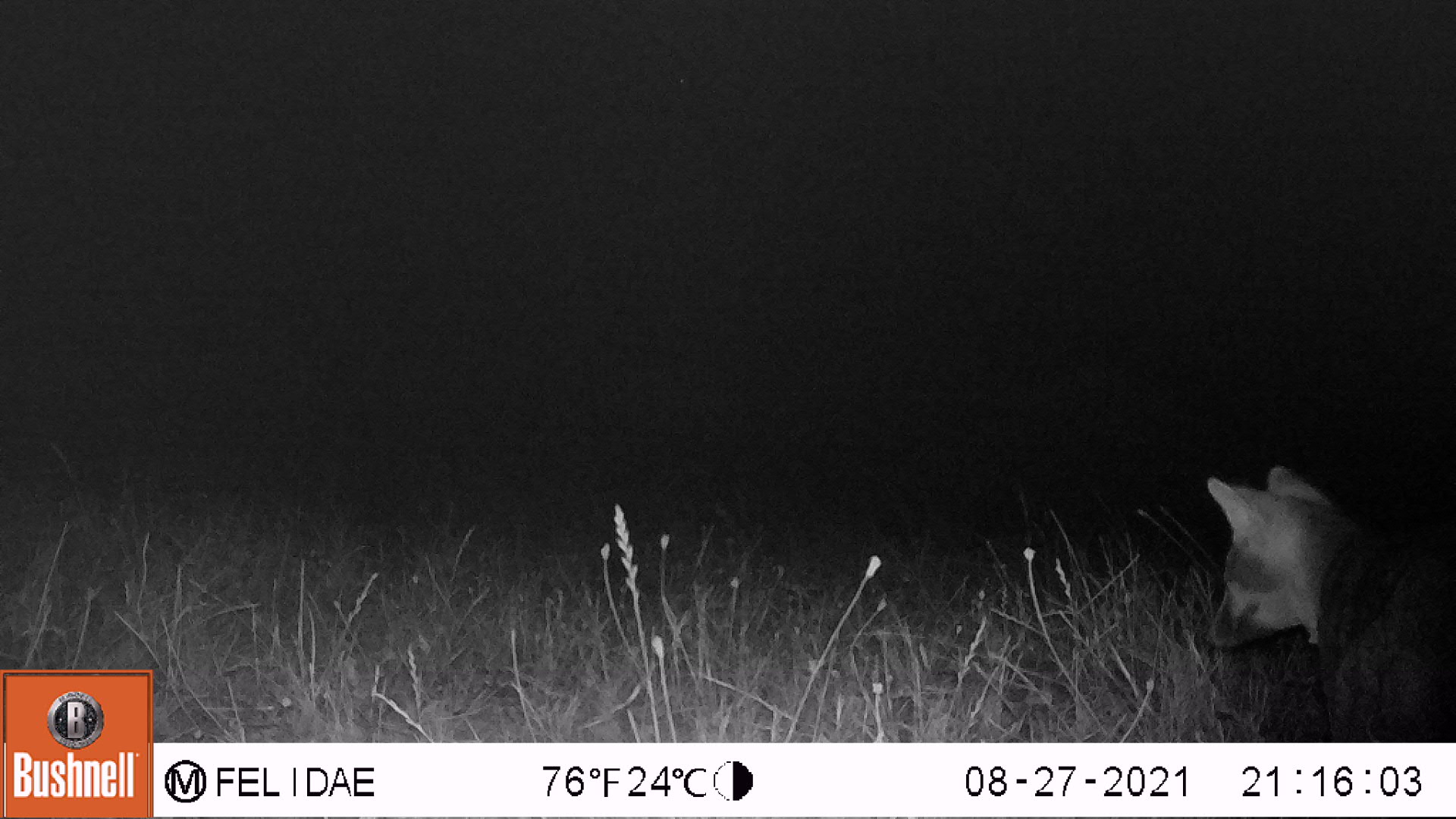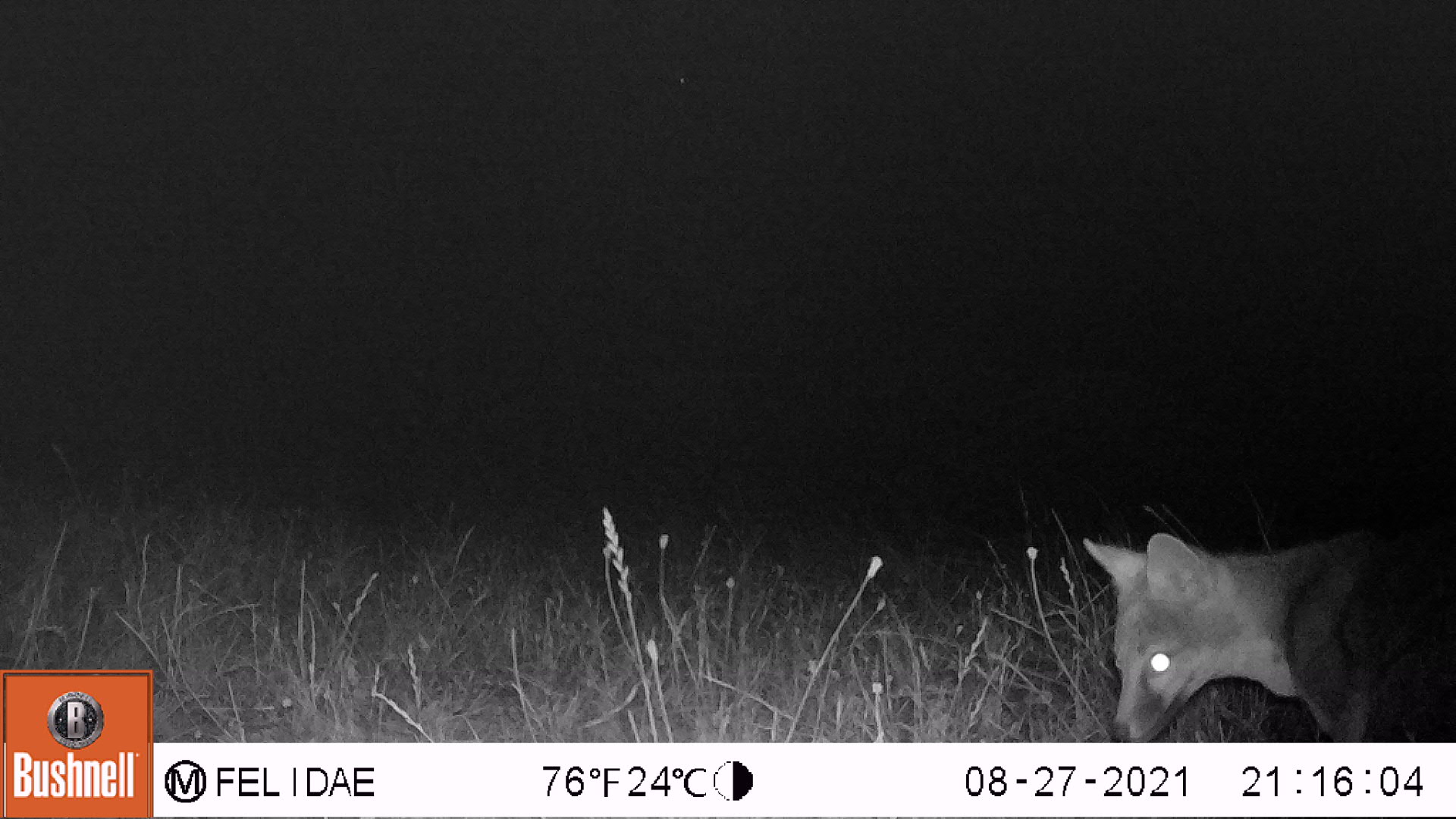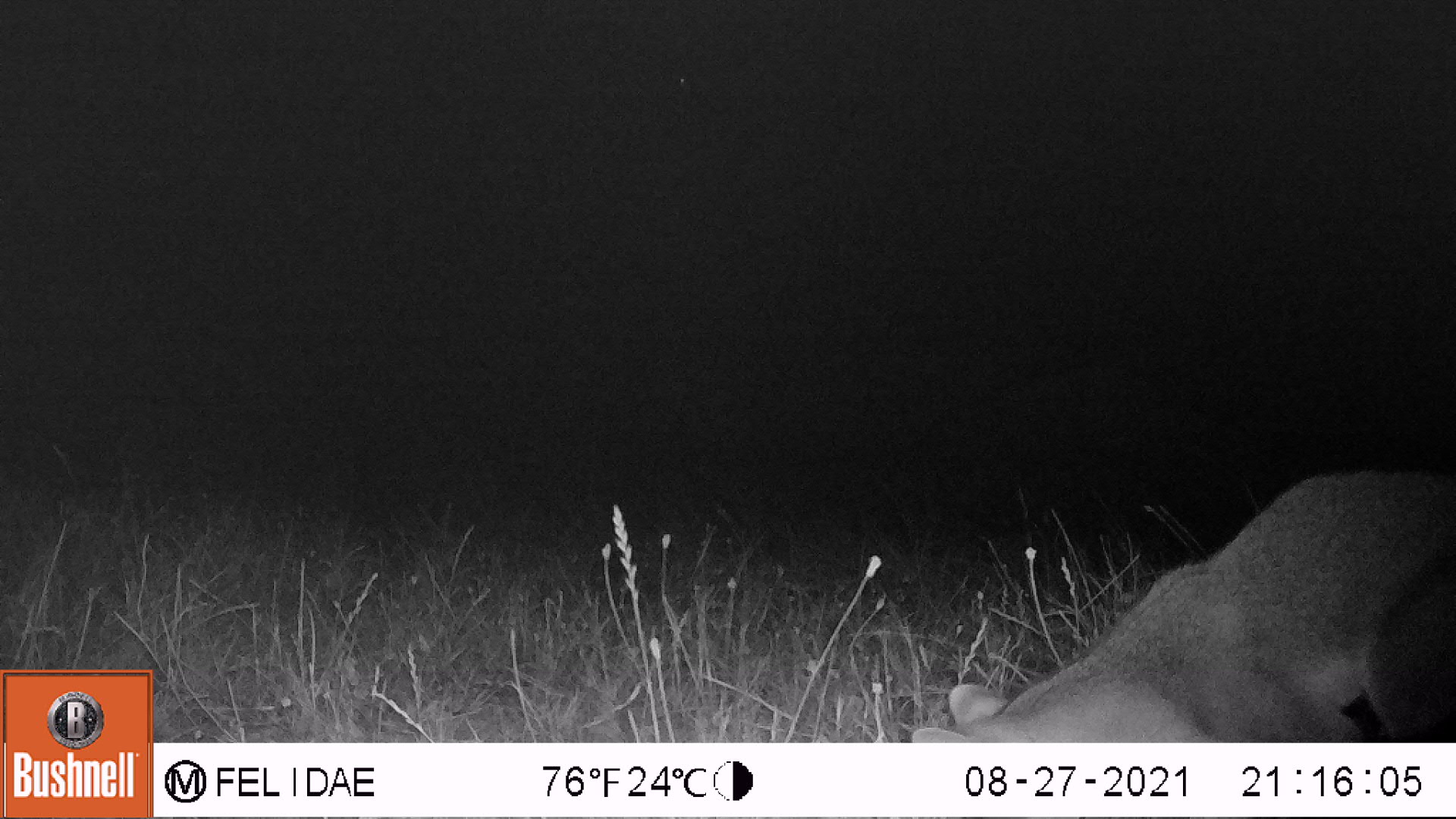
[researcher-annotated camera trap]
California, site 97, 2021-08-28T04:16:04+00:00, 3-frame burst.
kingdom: Animalia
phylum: Chordata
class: Mammalia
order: Carnivora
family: Canidae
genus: Urocyon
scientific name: Urocyon cinereoargenteus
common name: gray fox